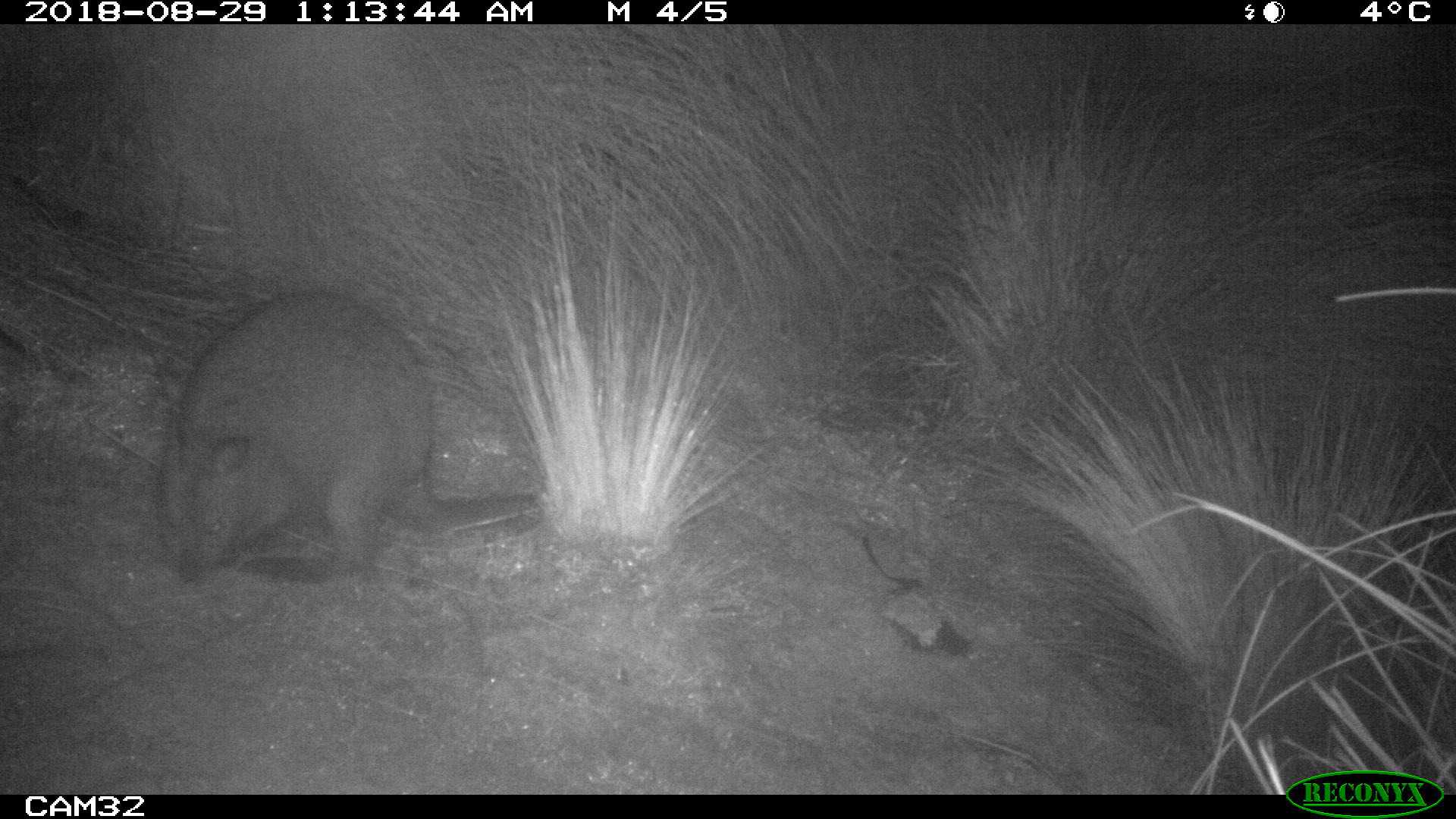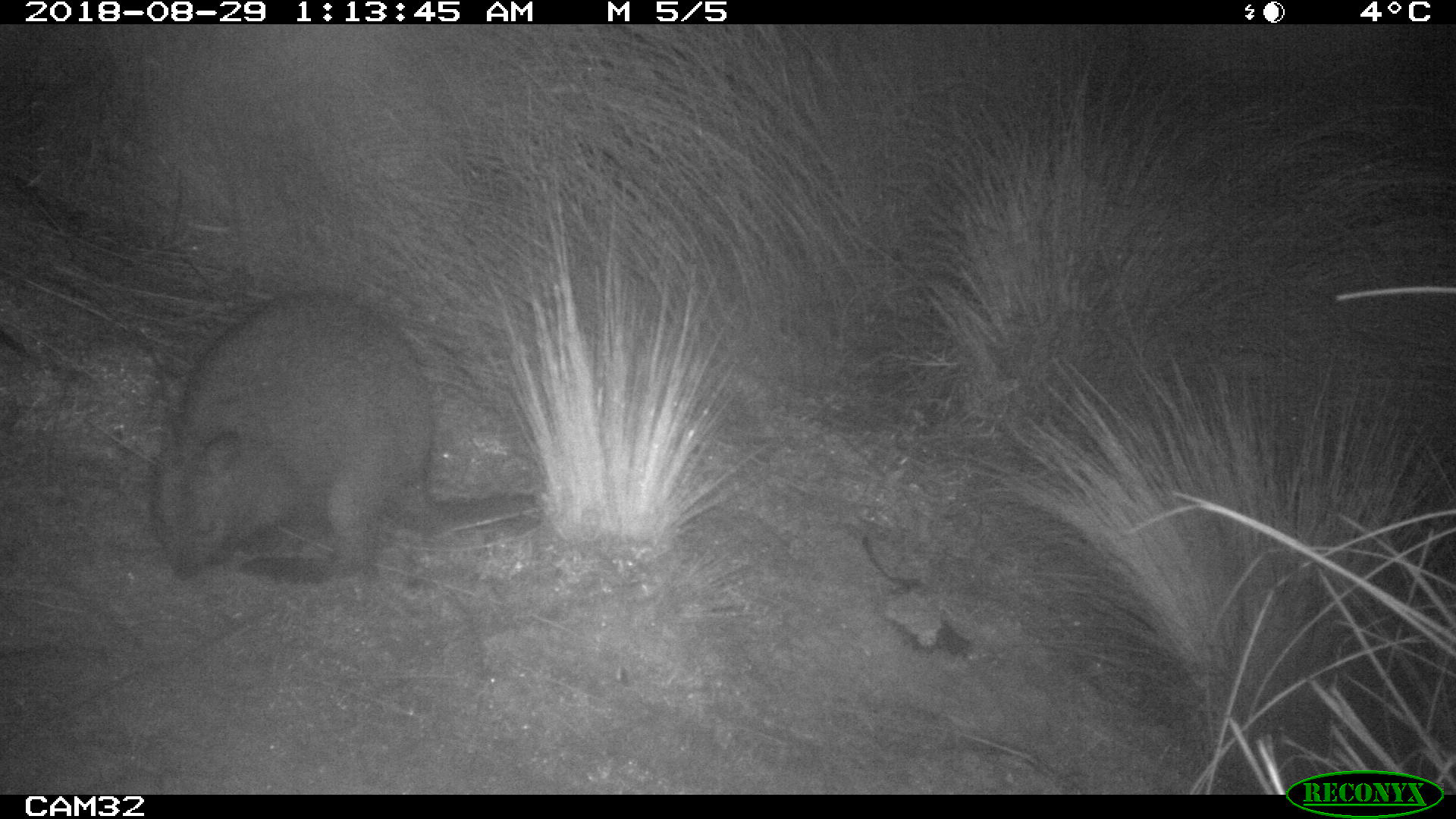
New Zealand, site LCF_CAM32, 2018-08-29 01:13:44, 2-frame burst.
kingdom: Animalia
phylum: Chordata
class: Mammalia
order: Diprotodontia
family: Macropodidae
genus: Notamacropus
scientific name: Notamacropus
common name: wallaby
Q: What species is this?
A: Wallaby (Notamacropus).